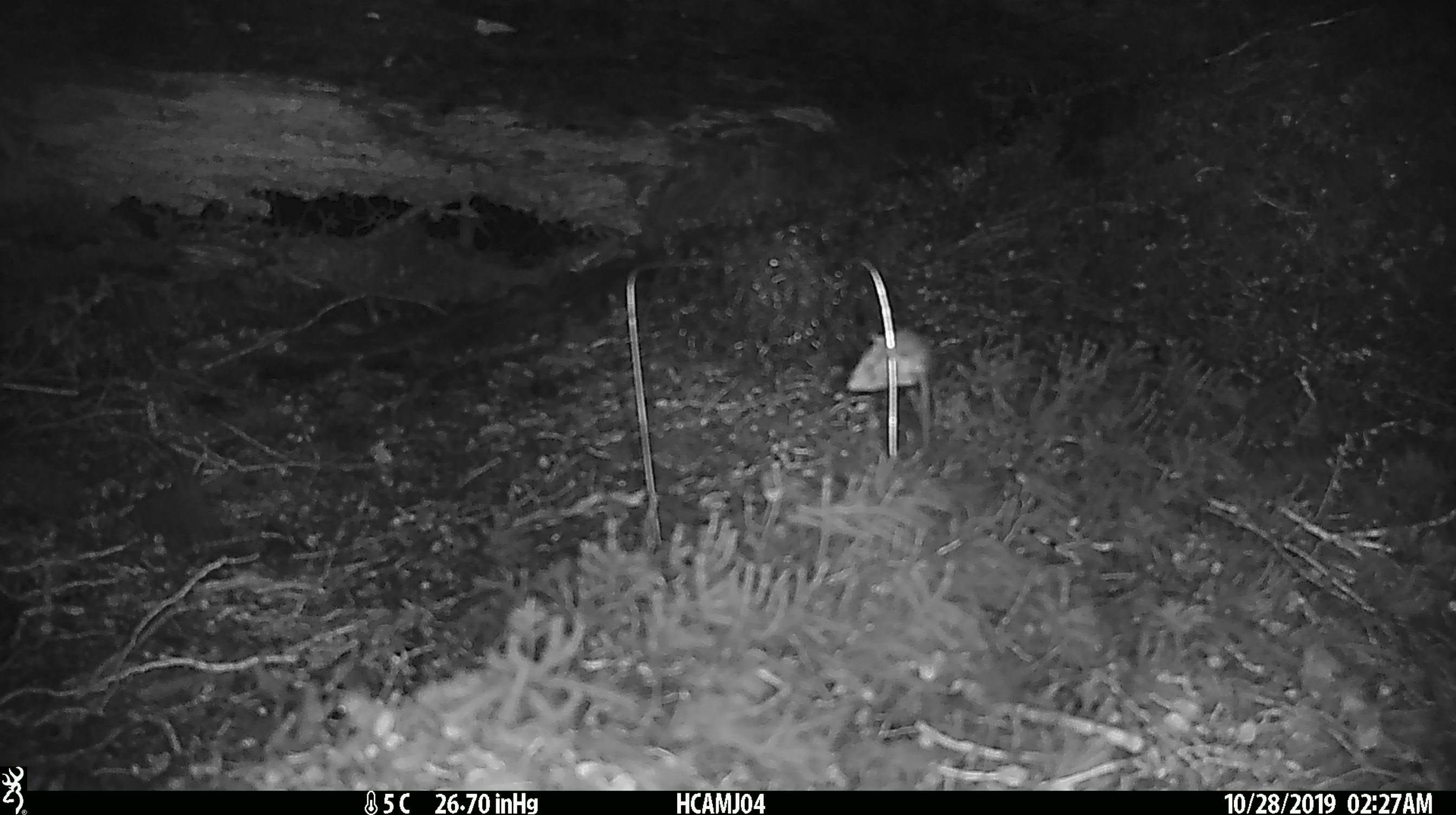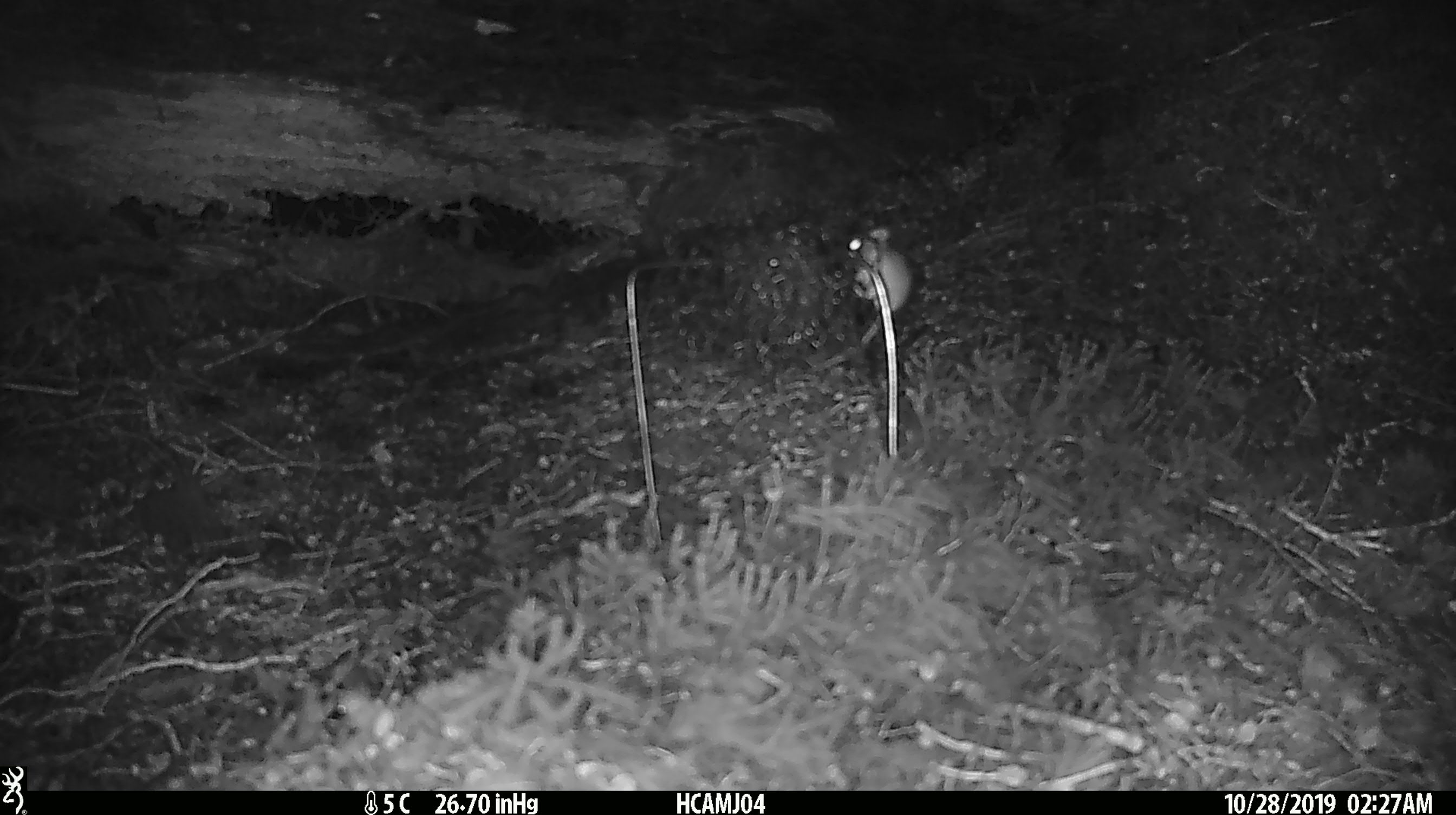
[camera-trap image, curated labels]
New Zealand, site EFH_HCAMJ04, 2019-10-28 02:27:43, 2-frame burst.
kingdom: Animalia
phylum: Chordata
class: Mammalia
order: Rodentia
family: Muridae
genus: Mus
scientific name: Mus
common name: mouse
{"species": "mouse (Mus)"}